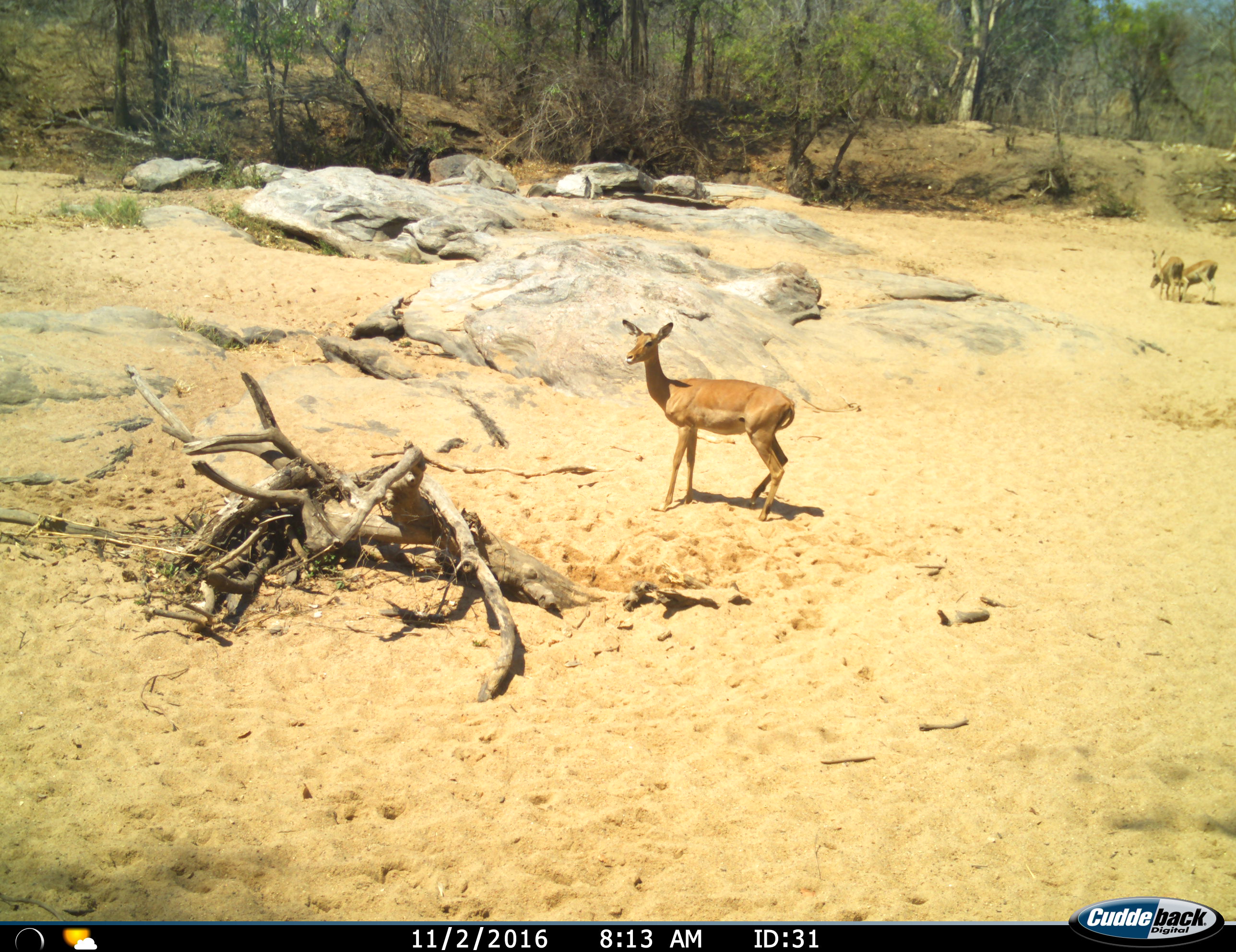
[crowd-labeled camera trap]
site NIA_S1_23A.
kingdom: Animalia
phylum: Chordata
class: Mammalia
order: Artiodactyla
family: Bovidae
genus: Aepyceros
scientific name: Aepyceros melampus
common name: impala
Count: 3.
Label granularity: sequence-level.